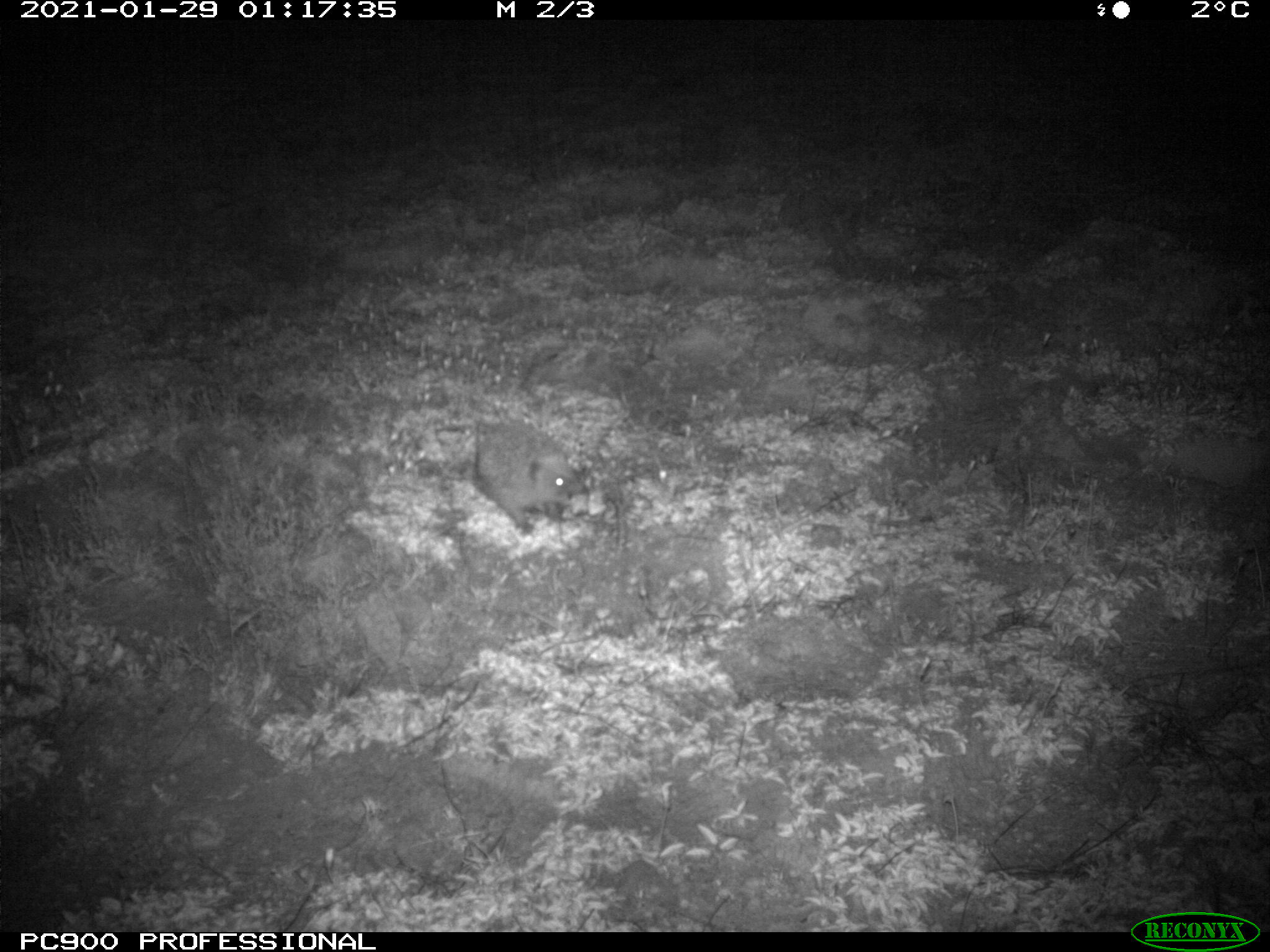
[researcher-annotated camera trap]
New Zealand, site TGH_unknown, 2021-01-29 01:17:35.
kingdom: Animalia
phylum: Chordata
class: Mammalia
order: Eulipotyphla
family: Erinaceidae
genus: Erinaceus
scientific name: Erinaceus europaeus europaeus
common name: european hedgehog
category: hedgehog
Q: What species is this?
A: Hedgehog (european hedgehog) (Erinaceus europaeus europaeus).